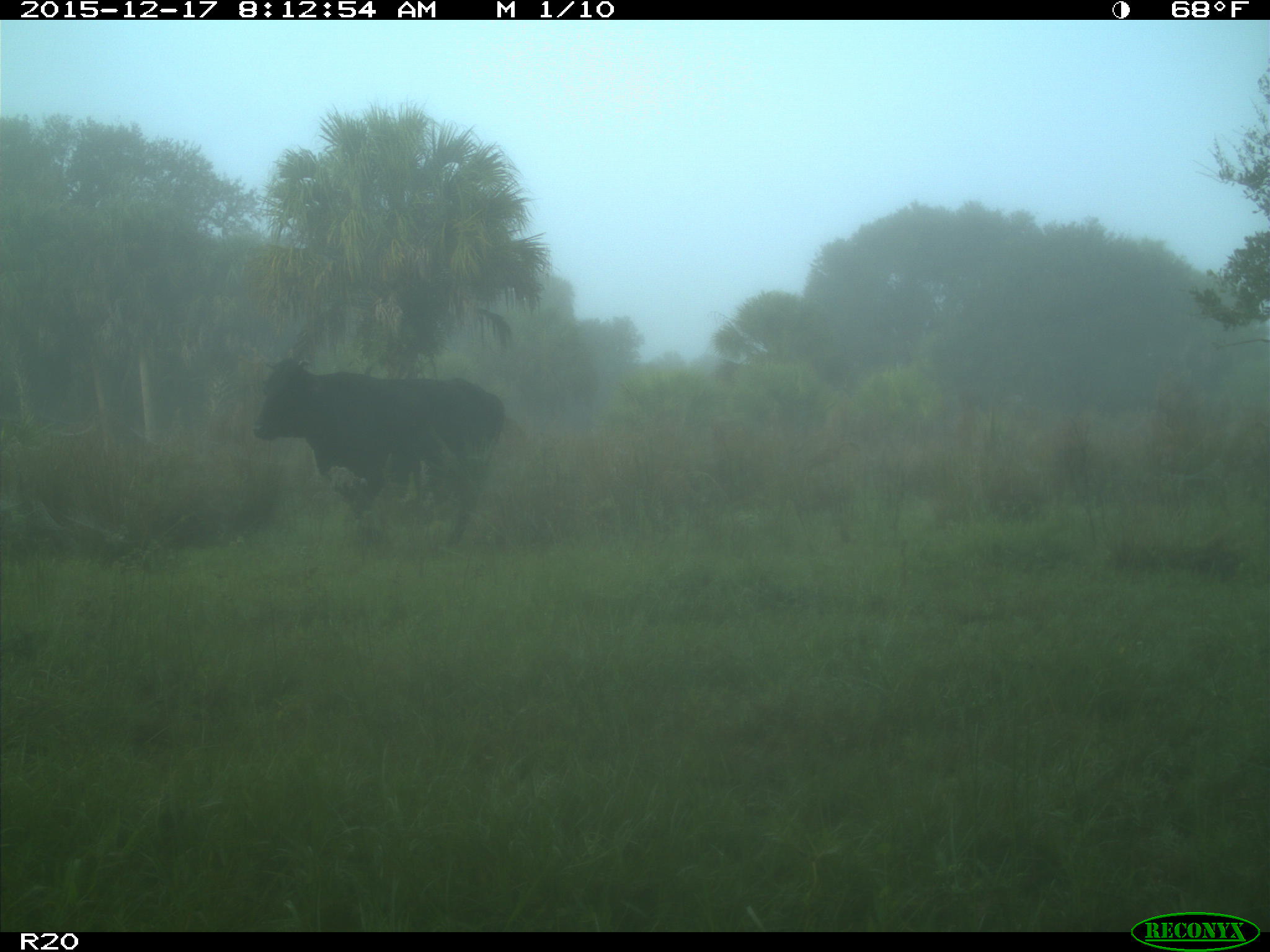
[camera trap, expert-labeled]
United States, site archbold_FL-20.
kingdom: Animalia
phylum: Chordata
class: Mammalia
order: Artiodactyla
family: Bovidae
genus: Bos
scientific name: Bos taurus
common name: domestic cow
Bos taurus (domestic cow).